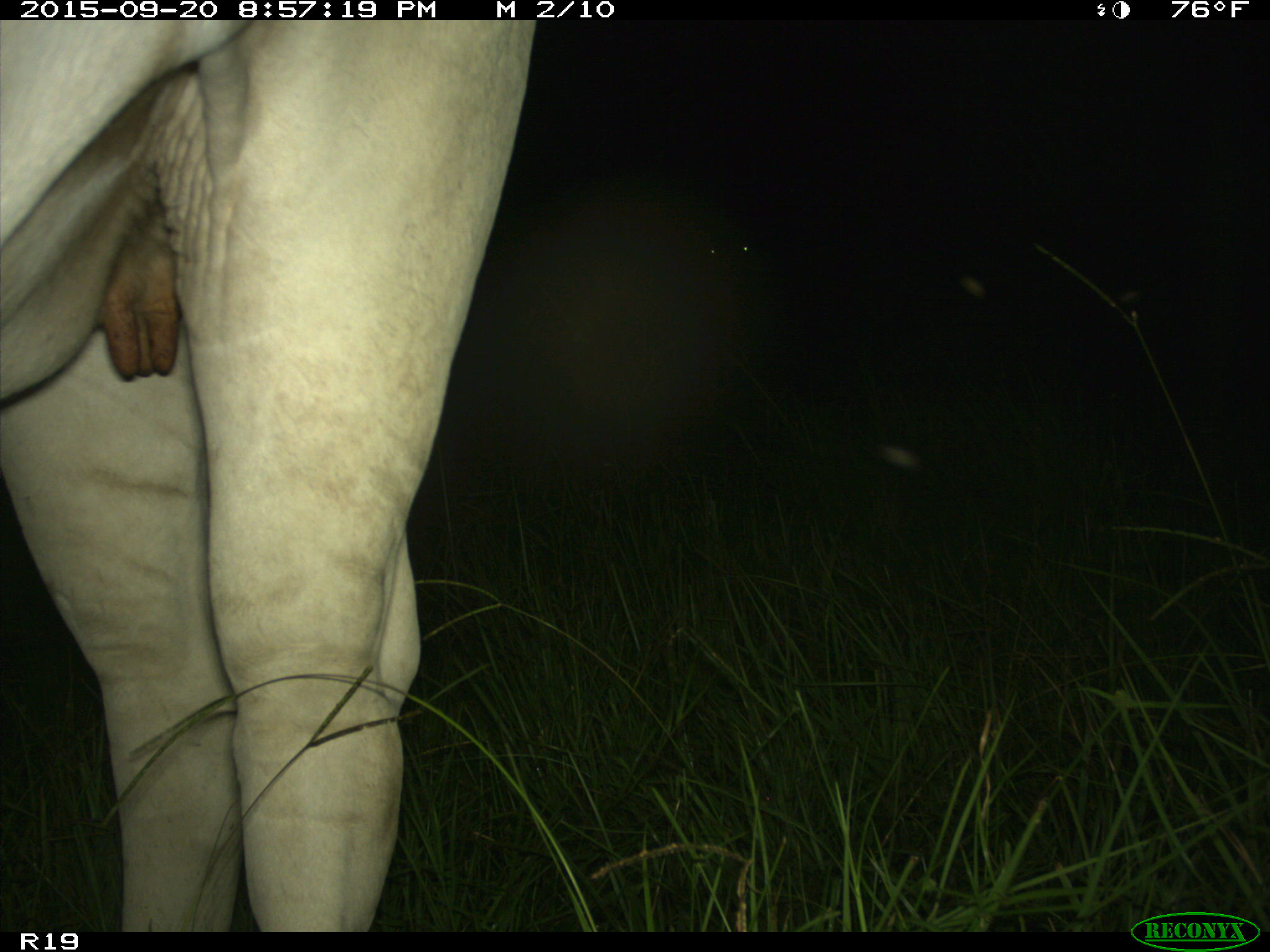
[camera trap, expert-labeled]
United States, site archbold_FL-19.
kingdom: Animalia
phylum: Chordata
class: Mammalia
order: Artiodactyla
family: Bovidae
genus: Bos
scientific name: Bos taurus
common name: domestic cow